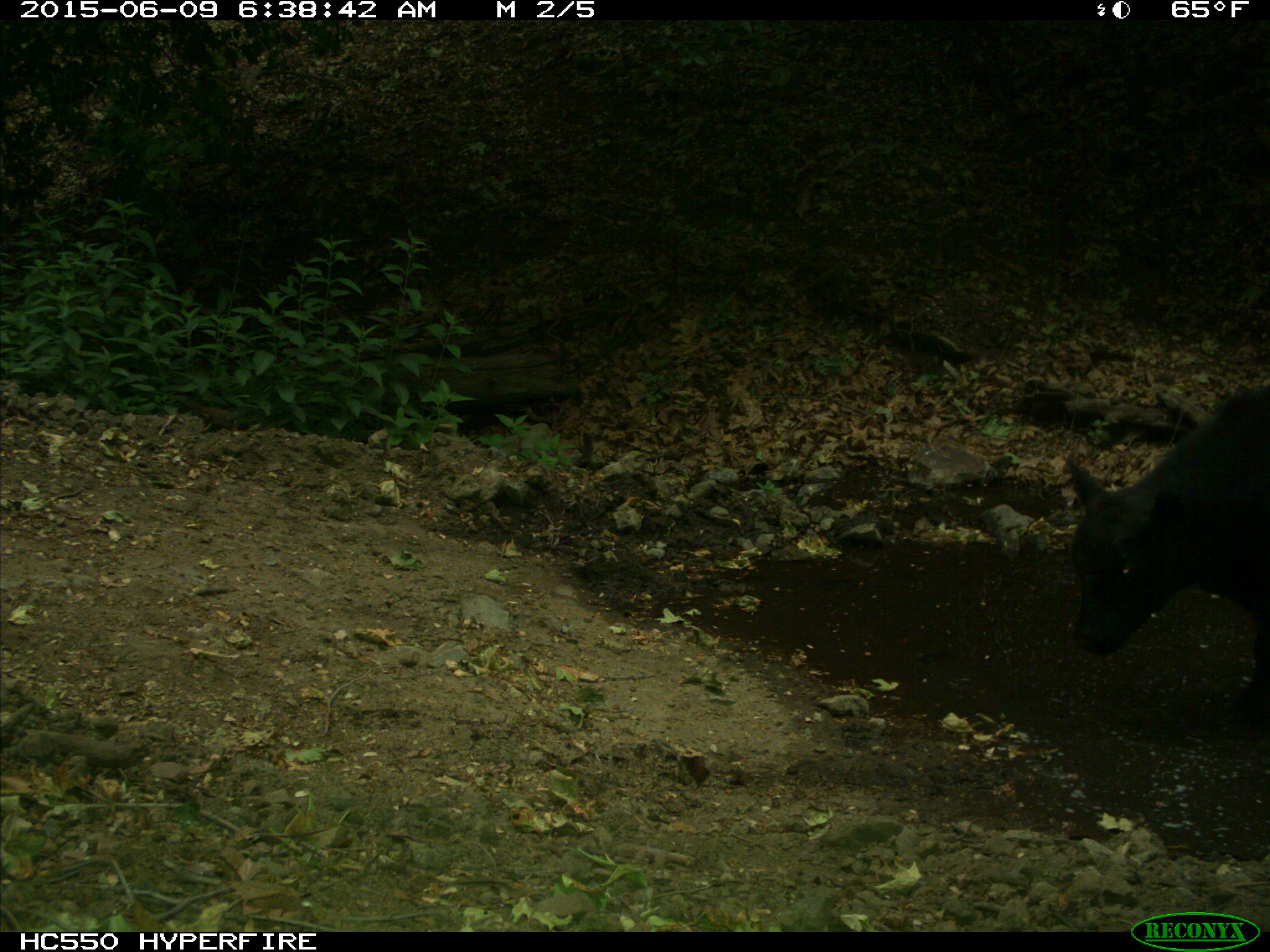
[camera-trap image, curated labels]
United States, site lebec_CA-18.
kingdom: Animalia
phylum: Chordata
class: Mammalia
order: Artiodactyla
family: Bovidae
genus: Bos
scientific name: Bos taurus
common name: domestic cow